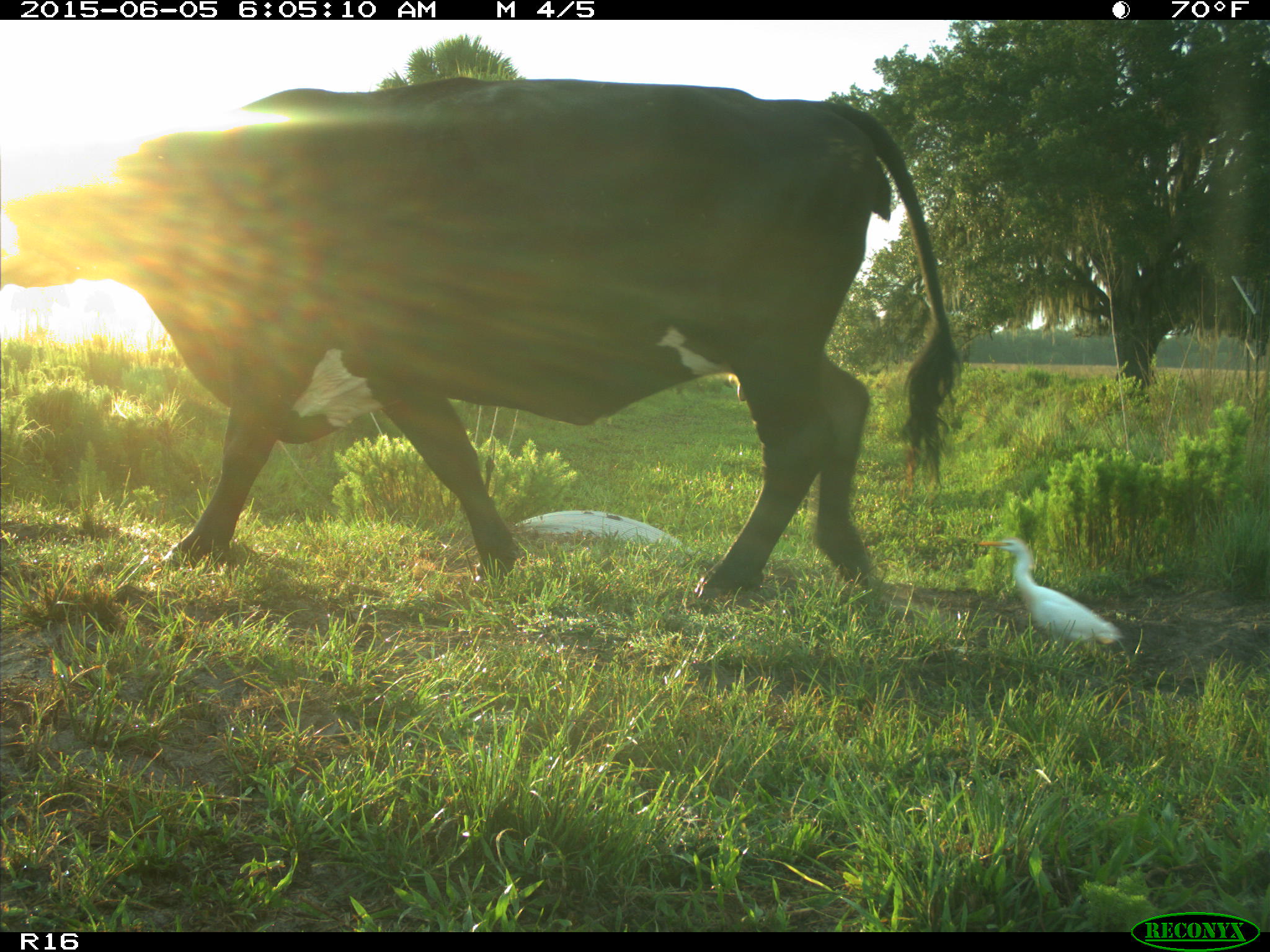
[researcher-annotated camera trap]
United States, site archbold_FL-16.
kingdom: Animalia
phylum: Chordata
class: Mammalia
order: Artiodactyla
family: Bovidae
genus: Bos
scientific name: Bos taurus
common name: domestic cow